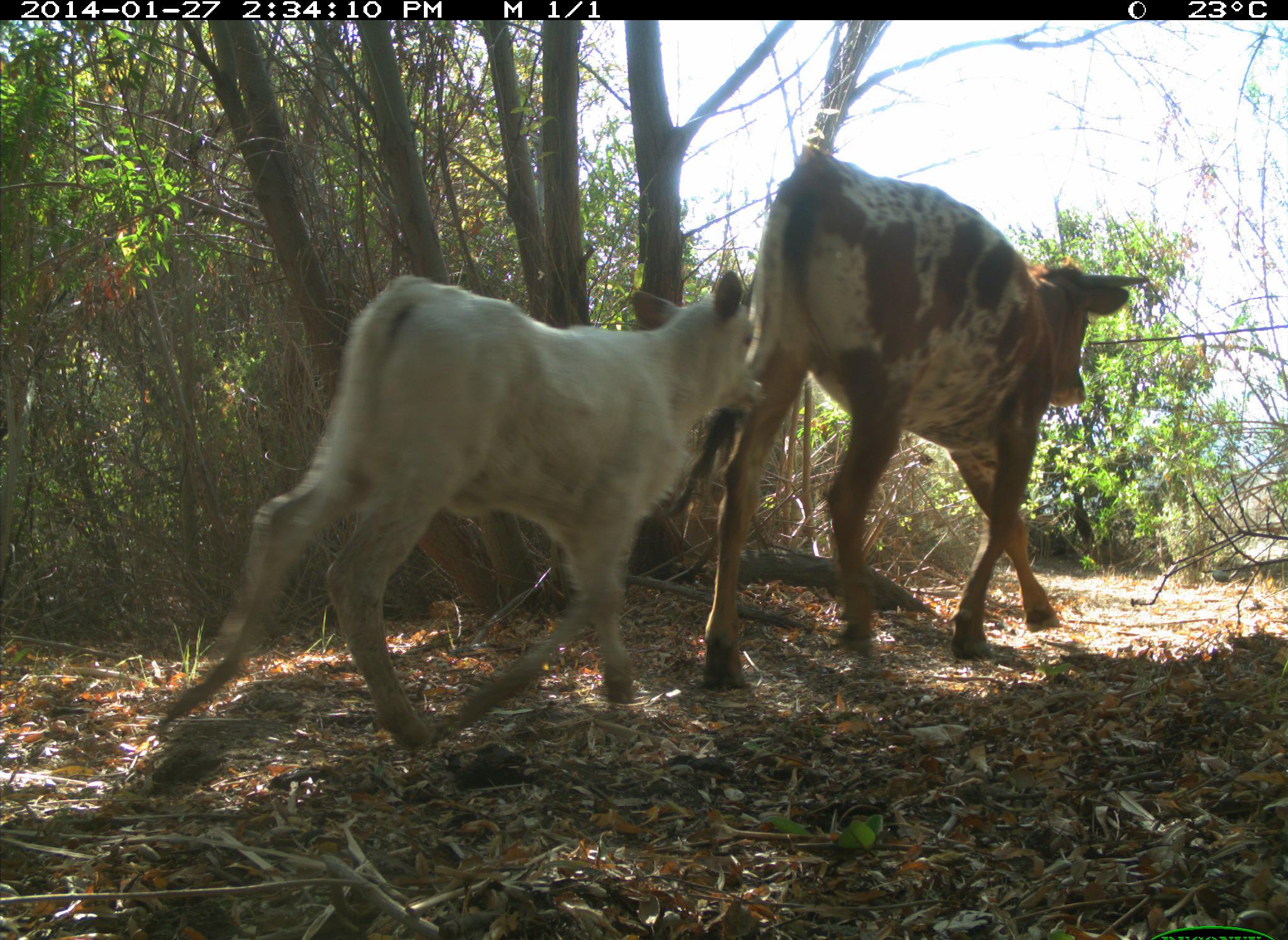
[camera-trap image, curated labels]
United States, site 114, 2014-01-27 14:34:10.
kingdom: Animalia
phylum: Chordata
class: Mammalia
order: Artiodactyla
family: Bovidae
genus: Bos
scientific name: Bos taurus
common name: cow